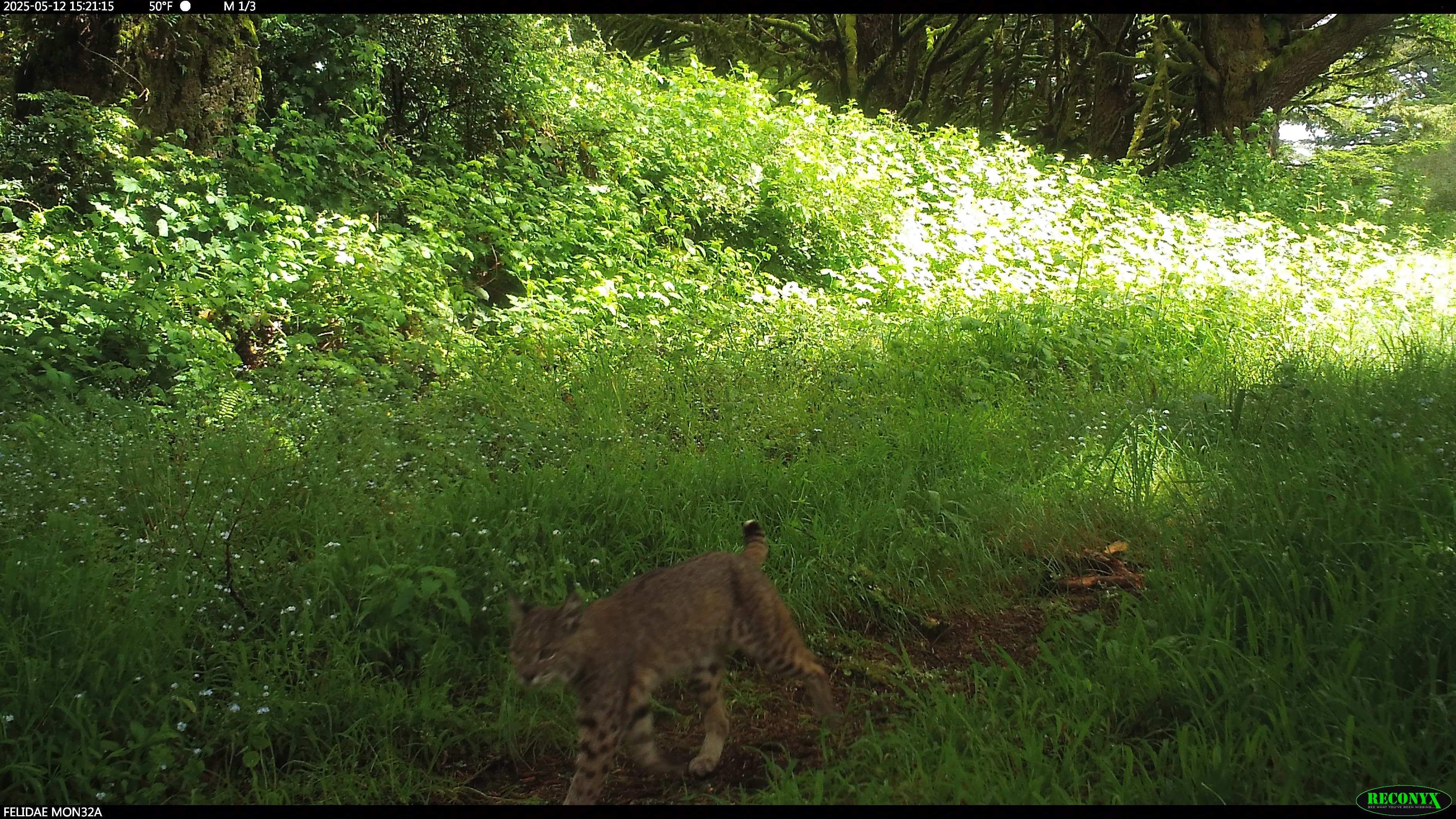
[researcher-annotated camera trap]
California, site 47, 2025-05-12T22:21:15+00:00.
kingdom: Animalia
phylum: Chordata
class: Mammalia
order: Carnivora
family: Felidae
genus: Lynx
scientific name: Lynx rufus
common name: bobcat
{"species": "bobcat (Lynx rufus)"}